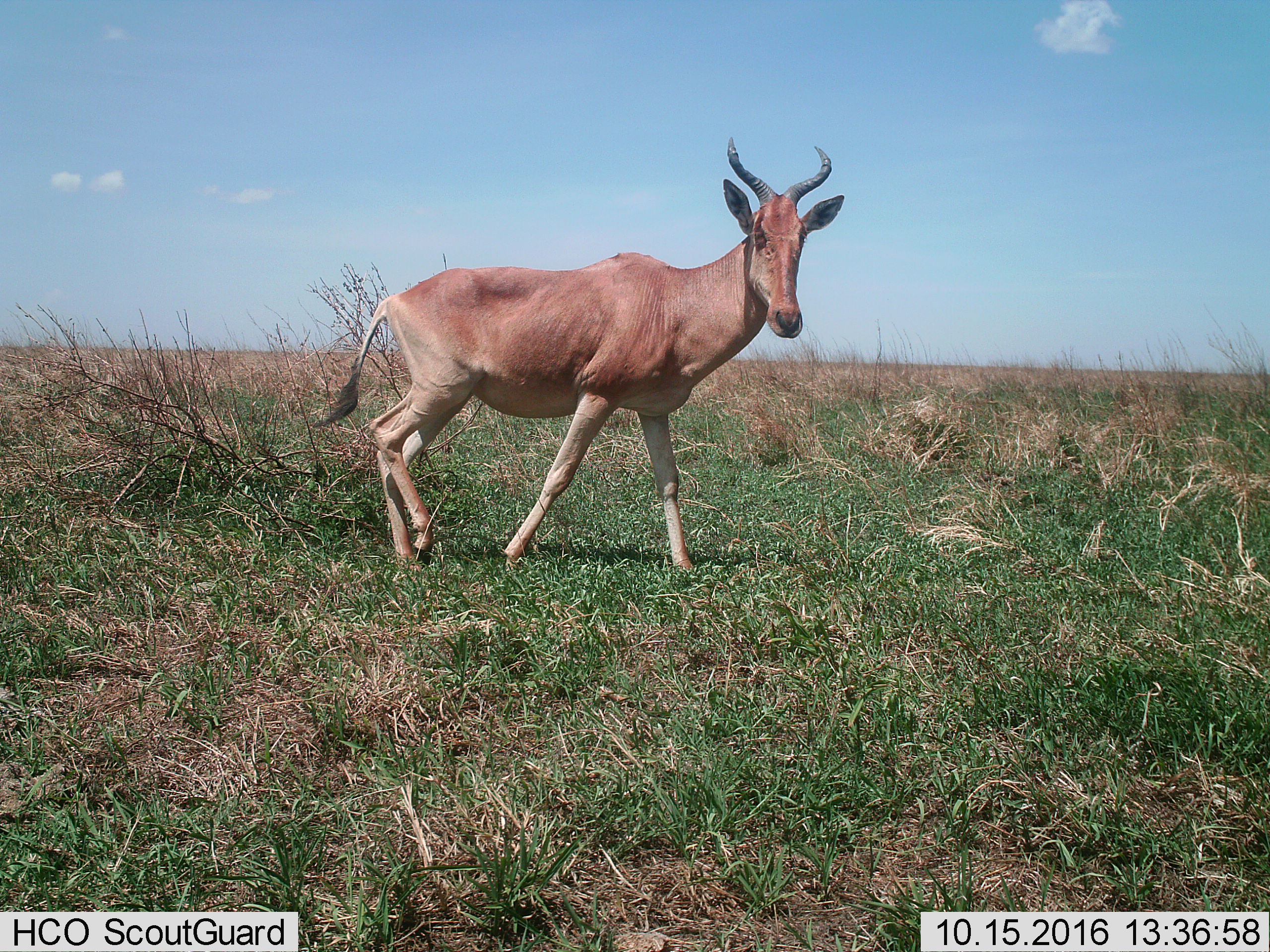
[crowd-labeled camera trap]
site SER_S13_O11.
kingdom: Animalia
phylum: Chordata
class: Mammalia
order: Artiodactyla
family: Bovidae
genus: Alcelaphus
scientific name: Alcelaphus buselaphus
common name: hartebeest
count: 1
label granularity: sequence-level